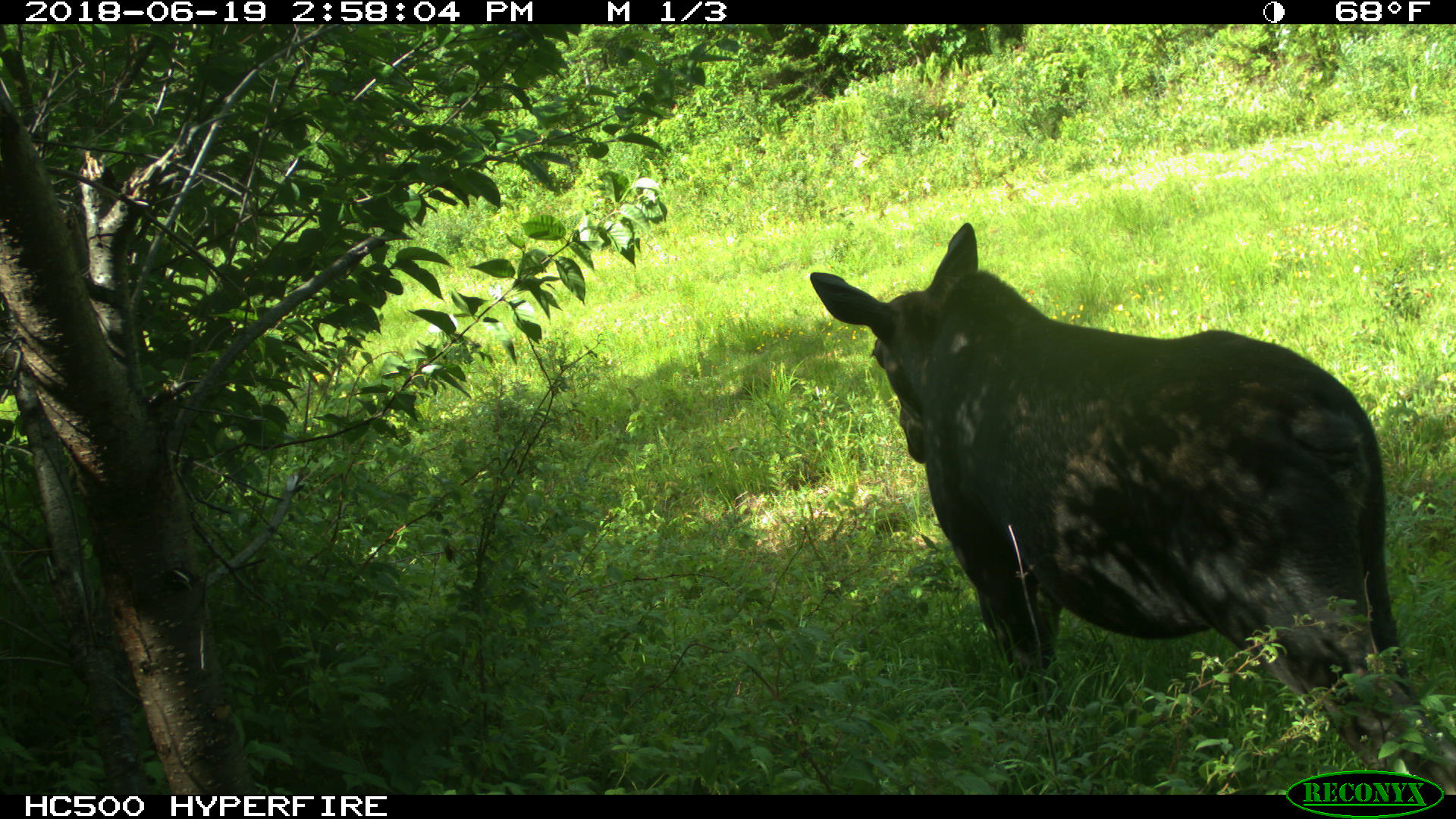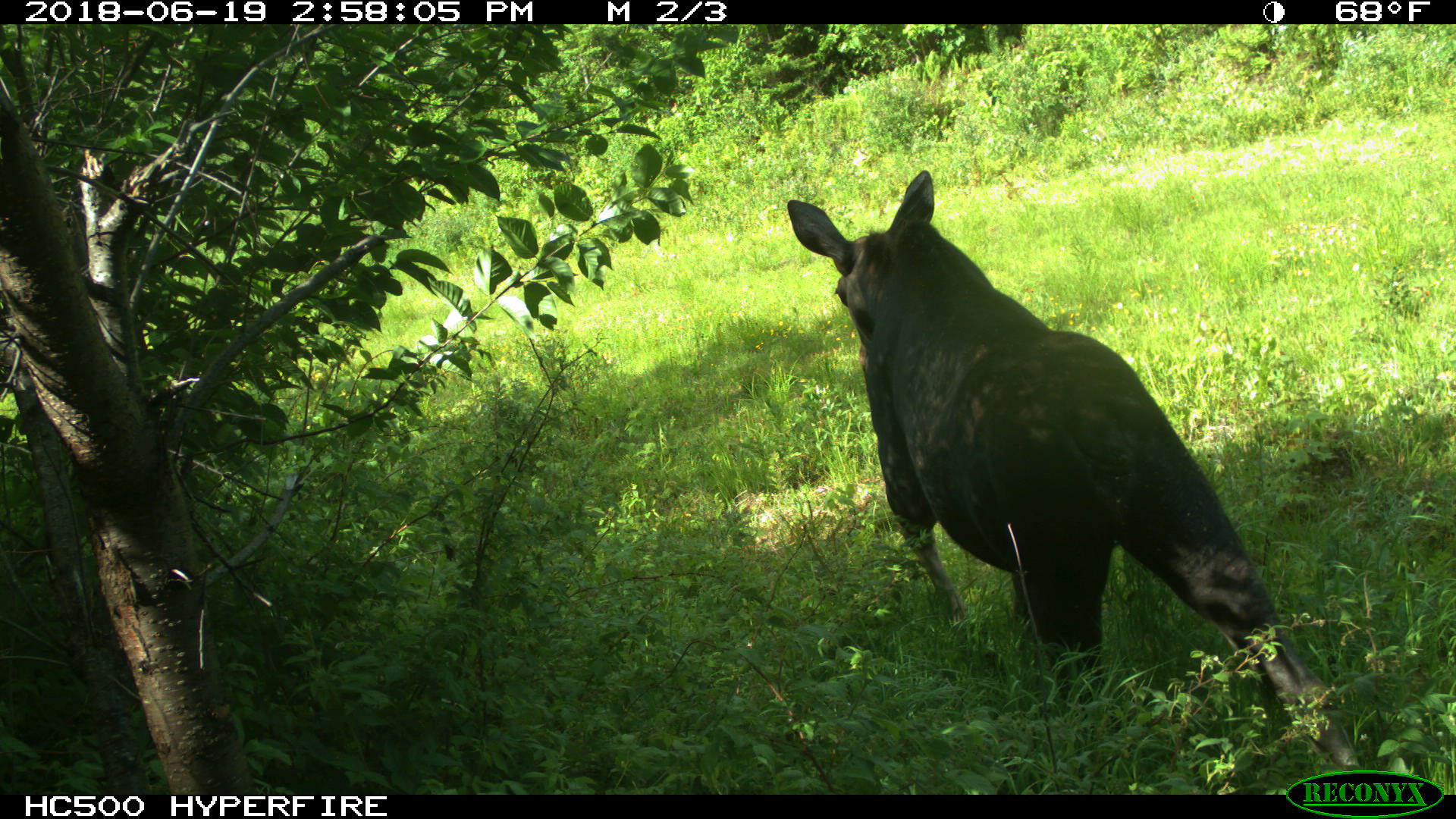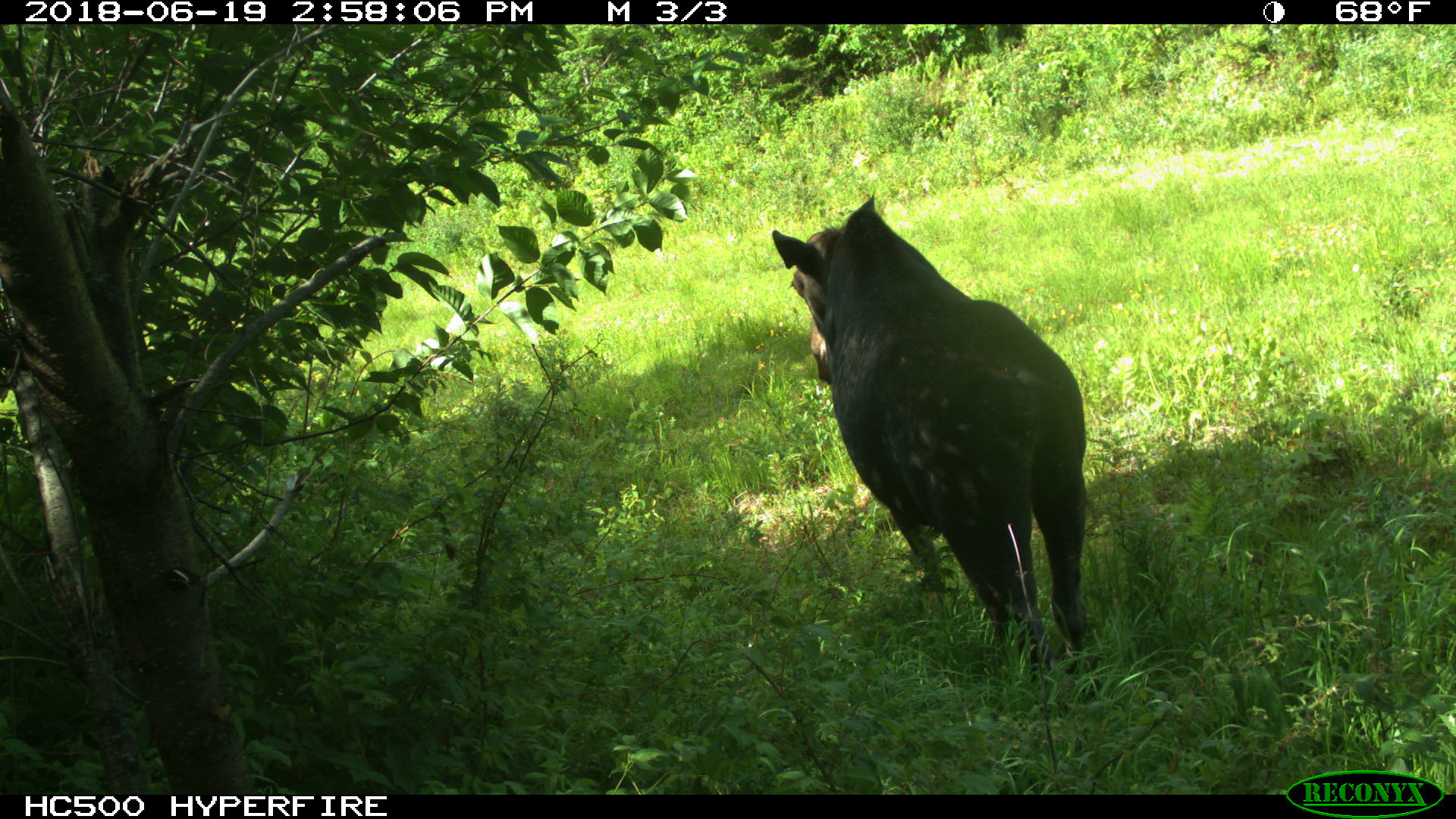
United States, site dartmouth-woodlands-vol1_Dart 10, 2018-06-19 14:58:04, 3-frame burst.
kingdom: Animalia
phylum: Chordata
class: Mammalia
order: Artiodactyla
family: Cervidae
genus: Alces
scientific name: Alces alces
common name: moose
Moose (Alces alces).